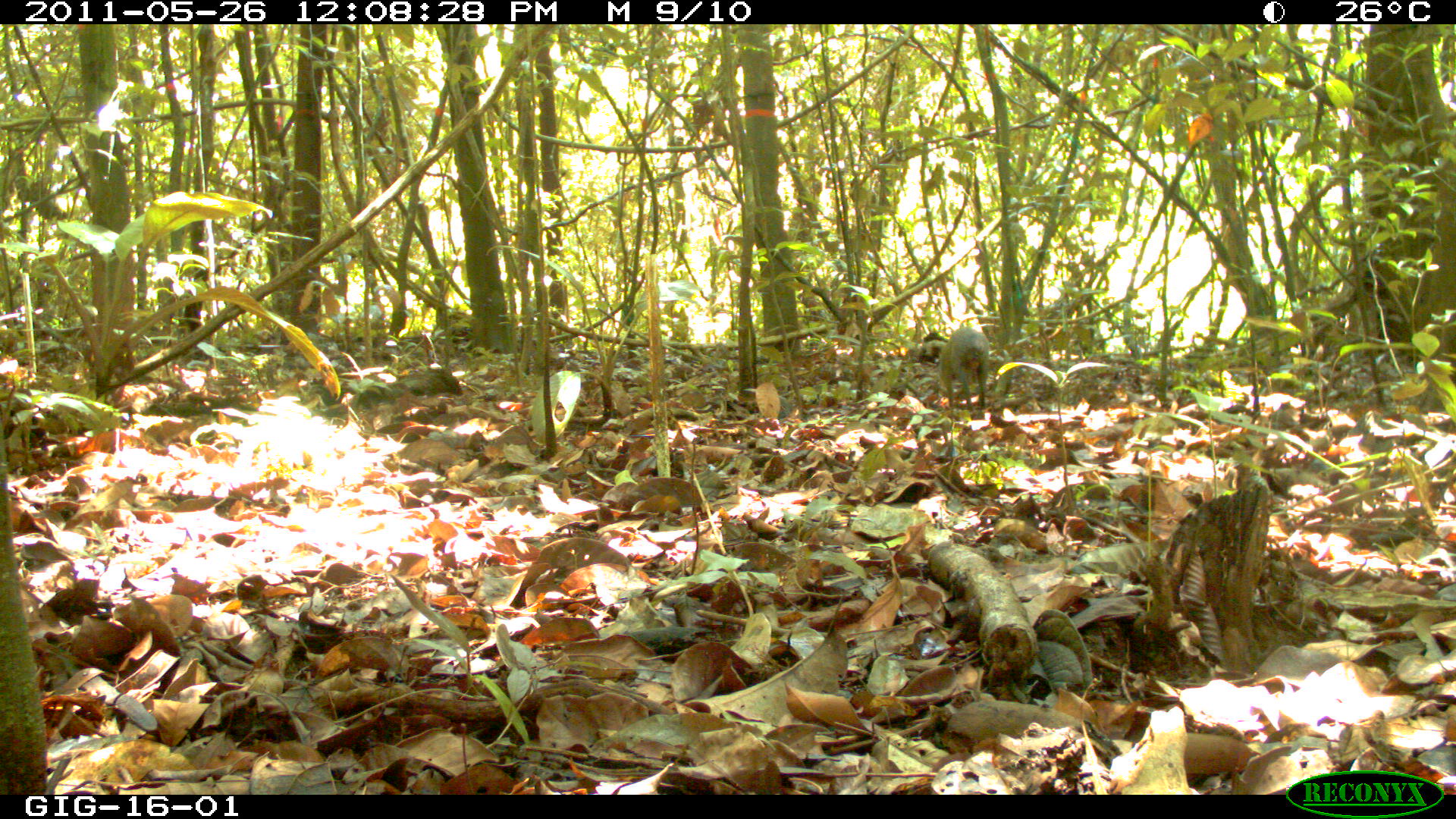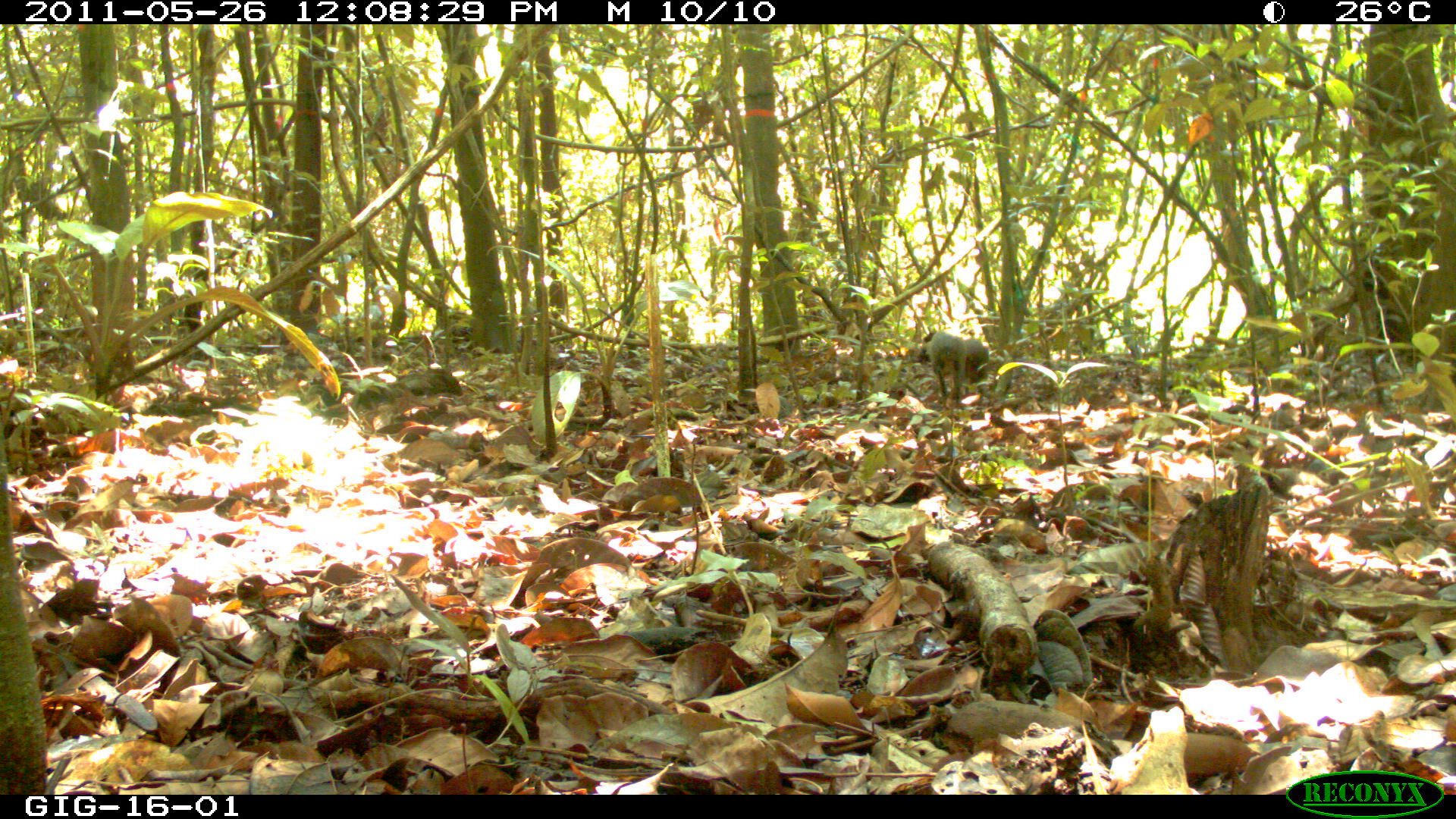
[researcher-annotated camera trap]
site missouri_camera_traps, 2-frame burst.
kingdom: Animalia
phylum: Chordata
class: Mammalia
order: Rodentia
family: Dasyproctidae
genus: Dasyprocta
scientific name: Dasyprocta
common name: agouti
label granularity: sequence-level